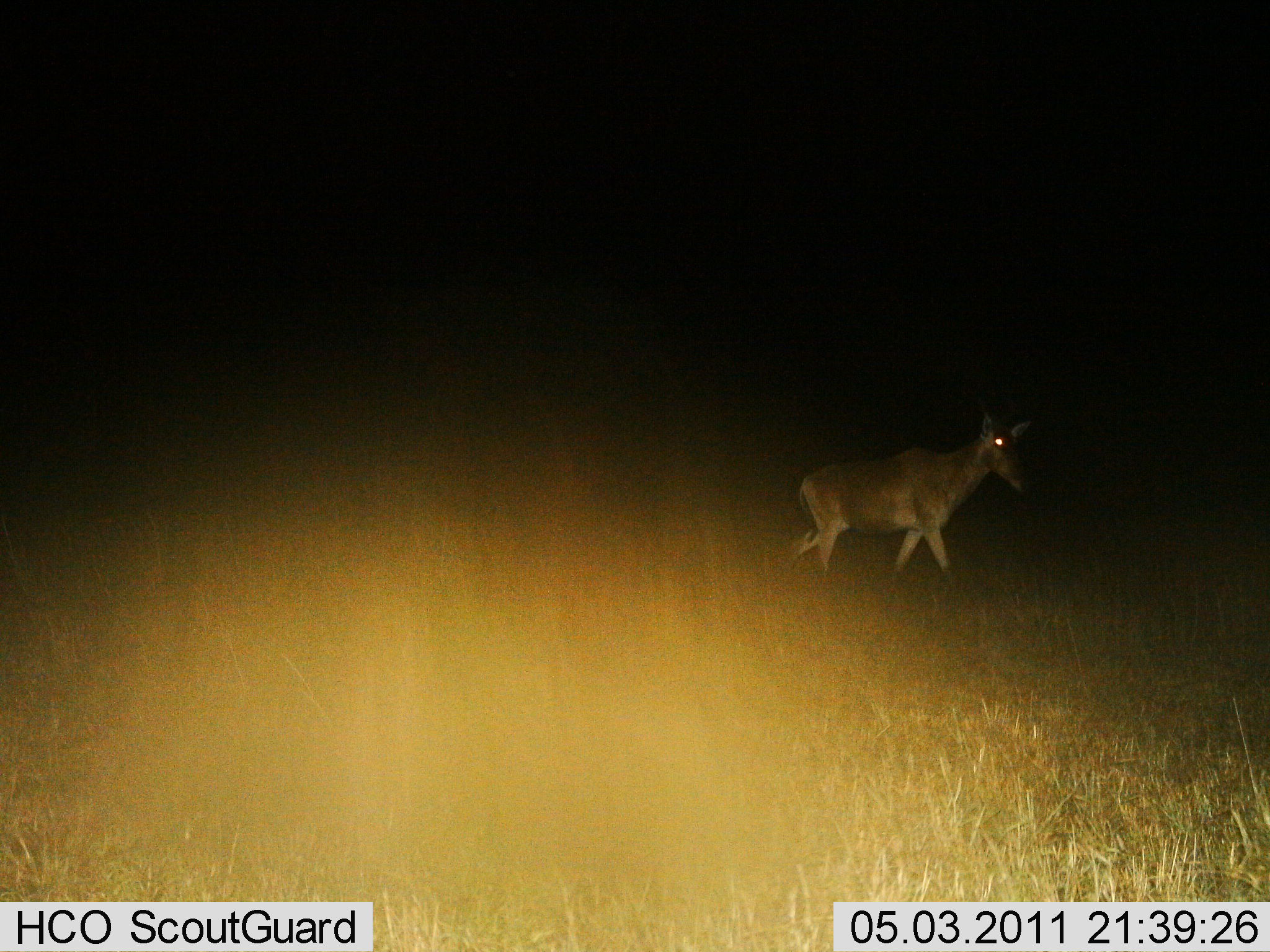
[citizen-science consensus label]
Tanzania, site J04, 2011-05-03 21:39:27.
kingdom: Animalia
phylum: Chordata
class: Mammalia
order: Artiodactyla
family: Bovidae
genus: Alcelaphus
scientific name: Alcelaphus buselaphus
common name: hartebeest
Hartebeest (Alcelaphus buselaphus), count 1. Behavior (volunteer vote fractions): standing 8%, resting 0%, moving 92%, interacting 0%. Young present (vote fraction): 0%. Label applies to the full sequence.